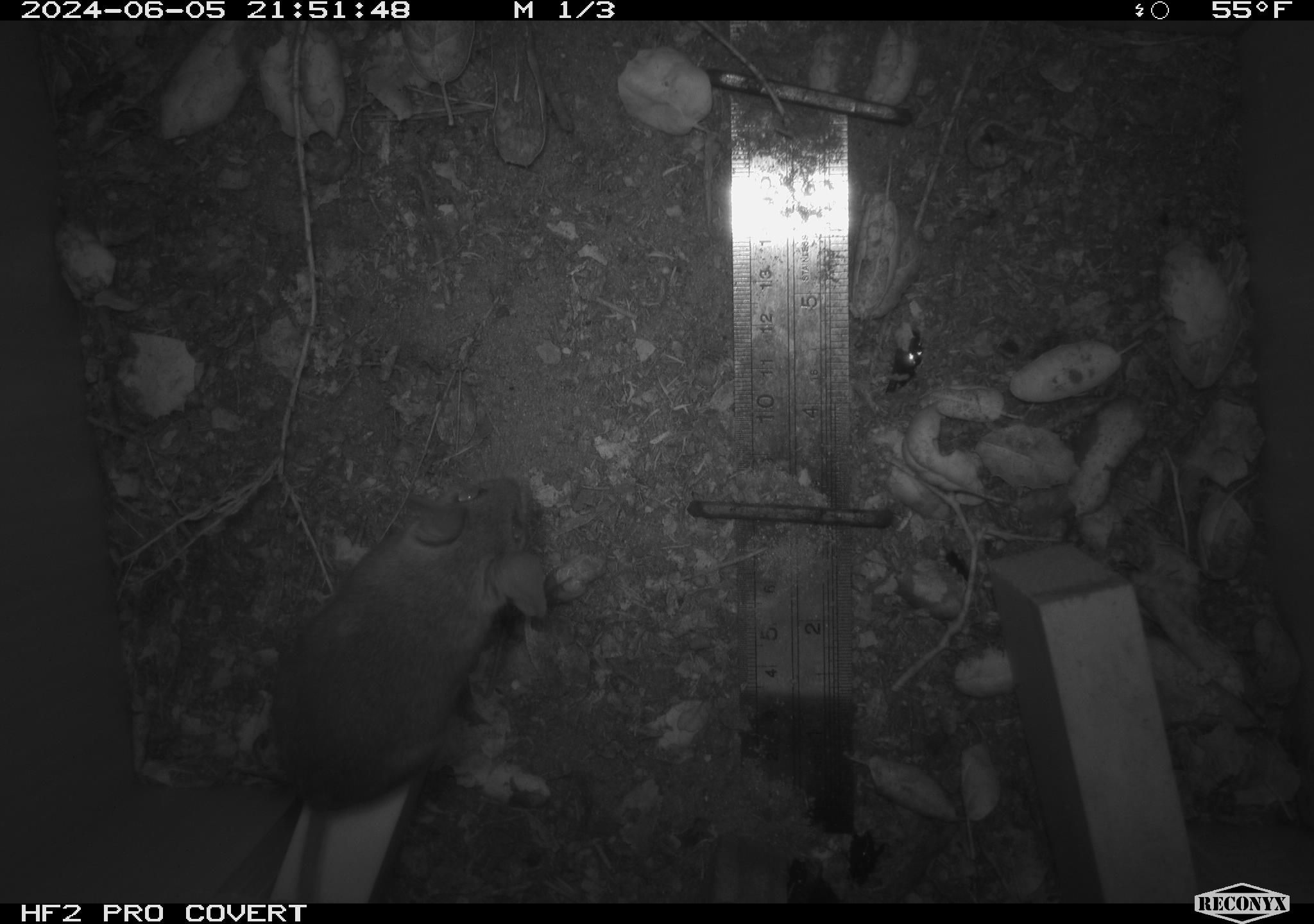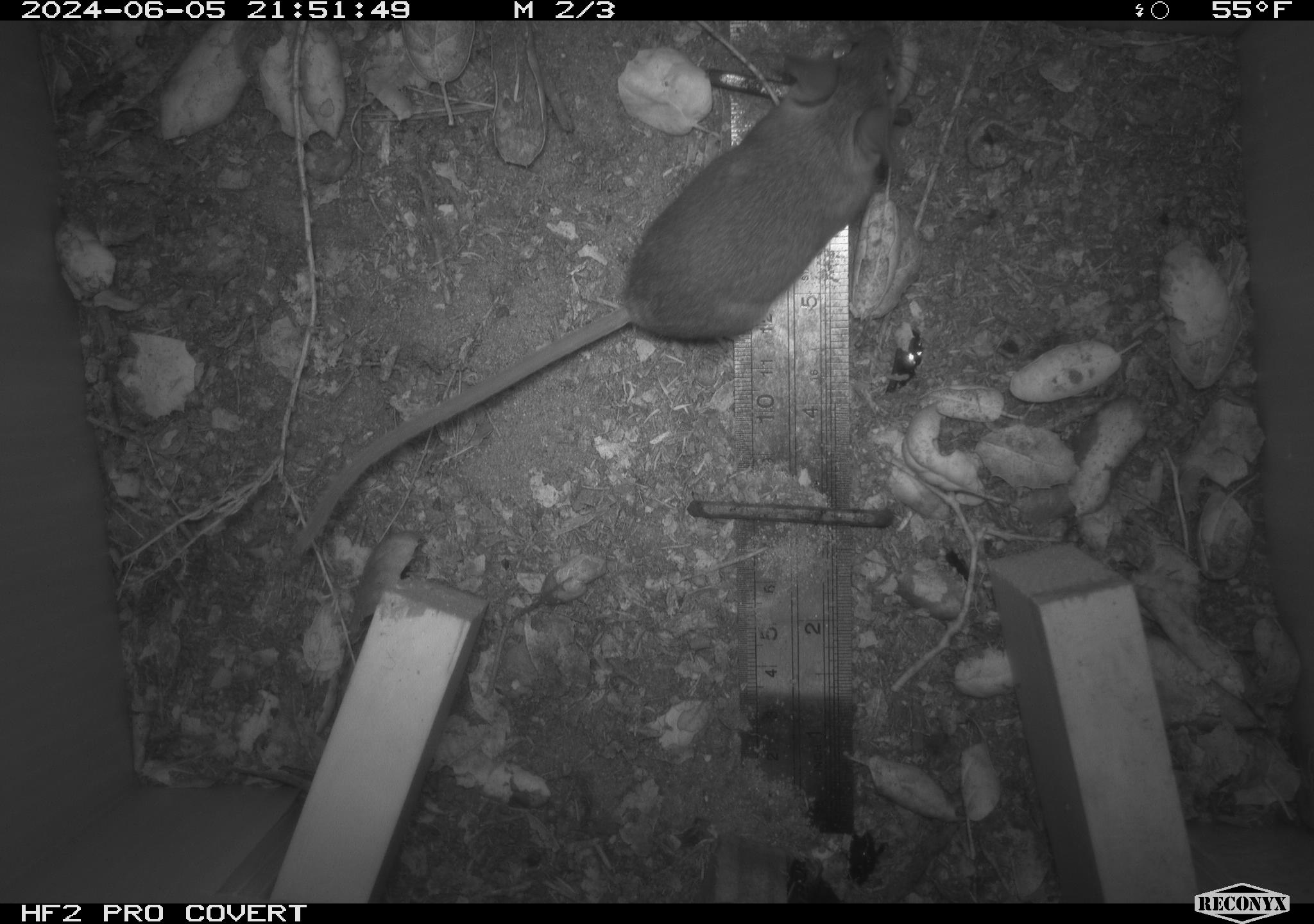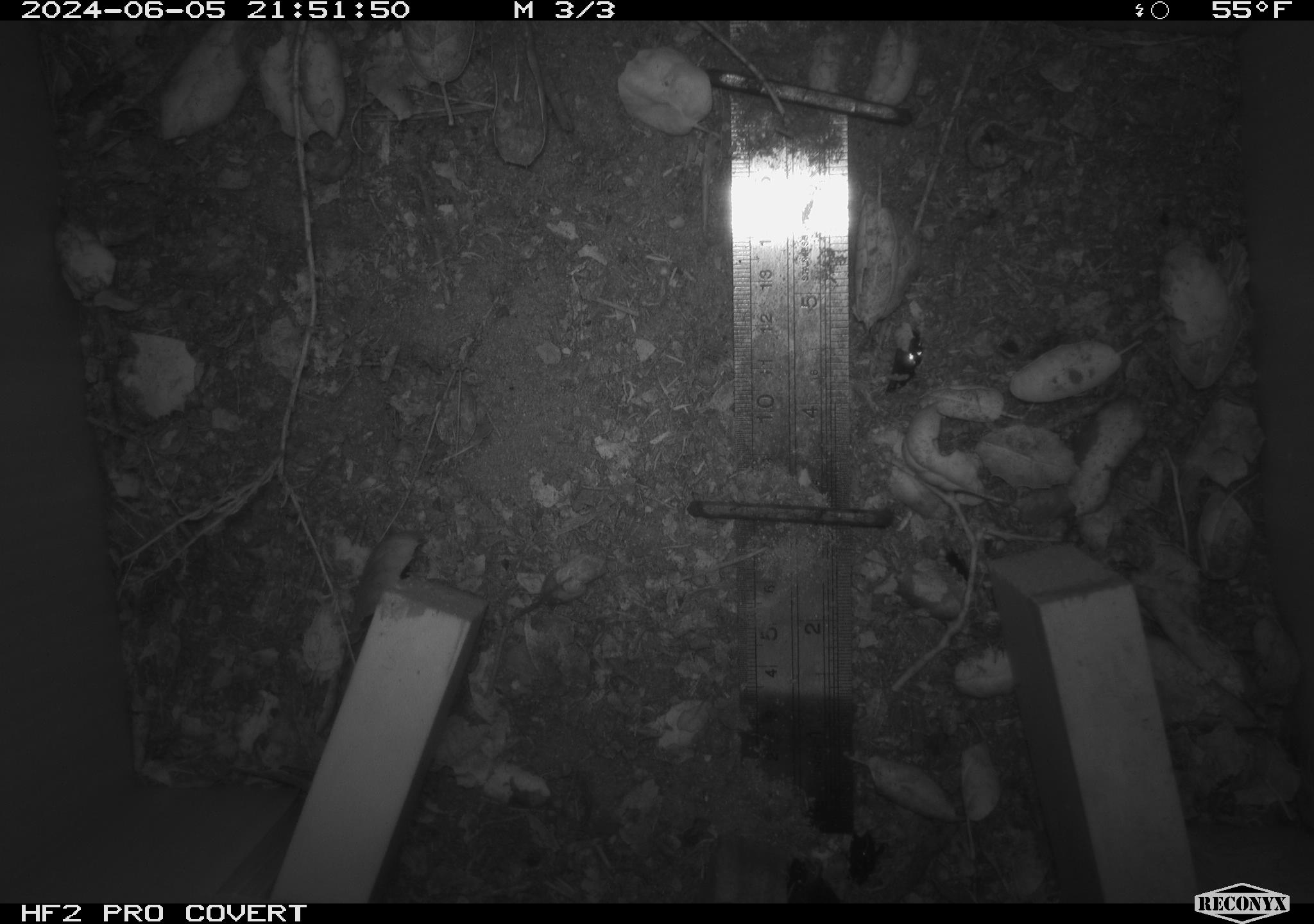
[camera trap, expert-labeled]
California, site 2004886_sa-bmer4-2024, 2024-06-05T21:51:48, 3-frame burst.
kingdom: Animalia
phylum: Chordata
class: Mammalia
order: Rodentia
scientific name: Rodentia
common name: woodrat or rat or mouse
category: woodrat or rat or mouse species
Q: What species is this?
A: Woodrat or rat or mouse species (woodrat or rat or mouse) (Rodentia).